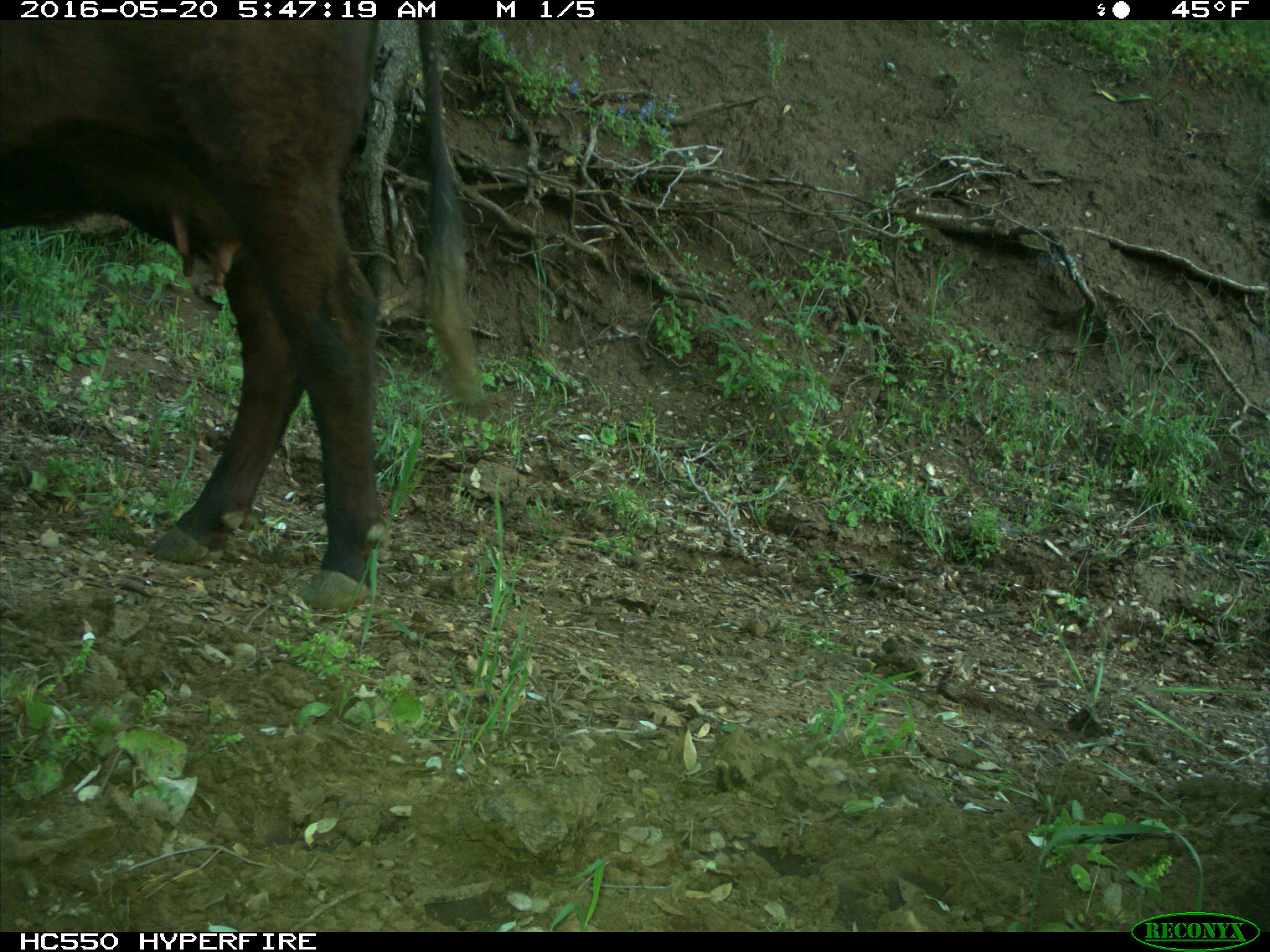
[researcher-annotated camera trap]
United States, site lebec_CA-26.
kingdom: Animalia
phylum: Chordata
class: Mammalia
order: Artiodactyla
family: Bovidae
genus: Bos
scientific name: Bos taurus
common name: domestic cow